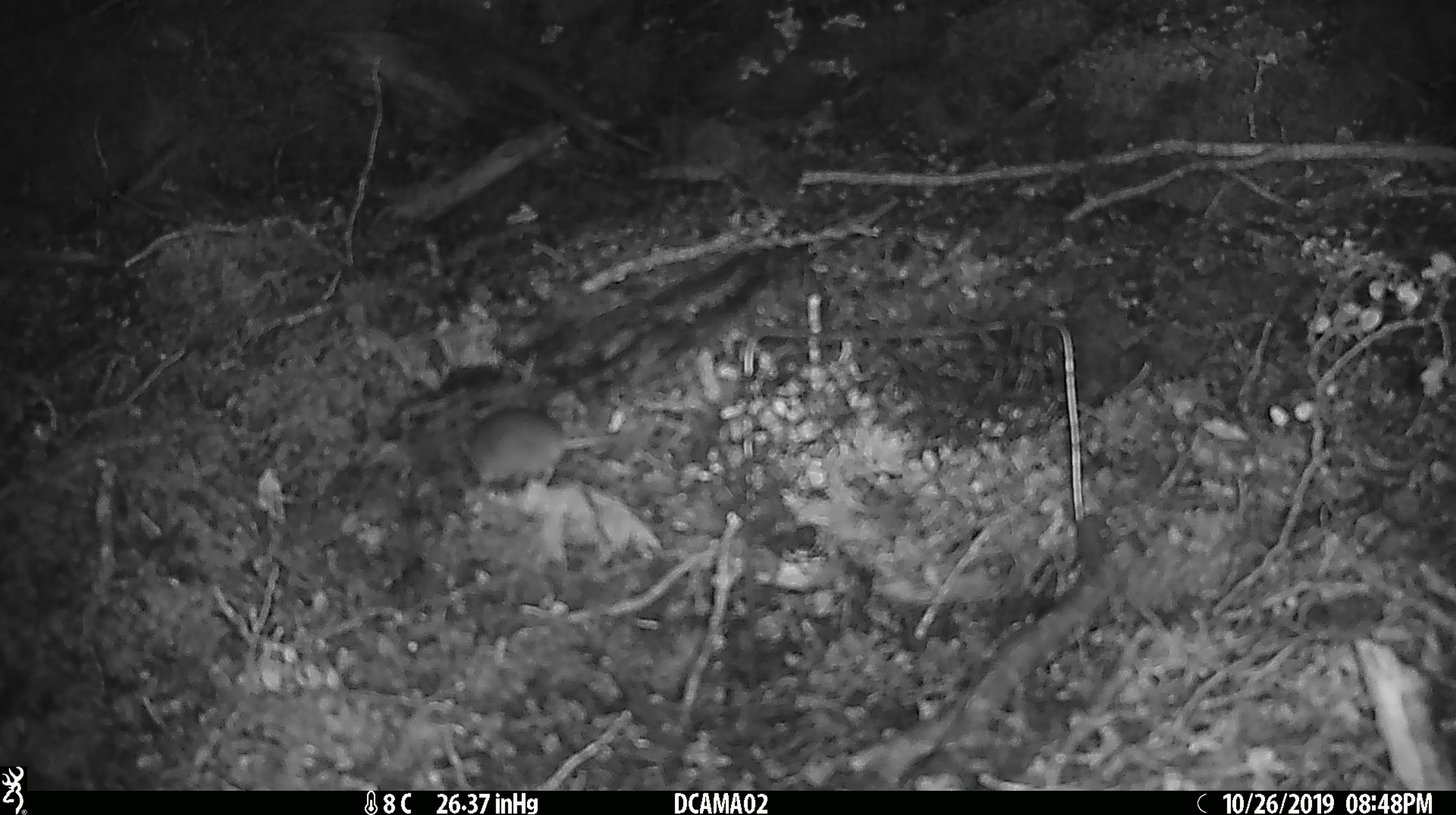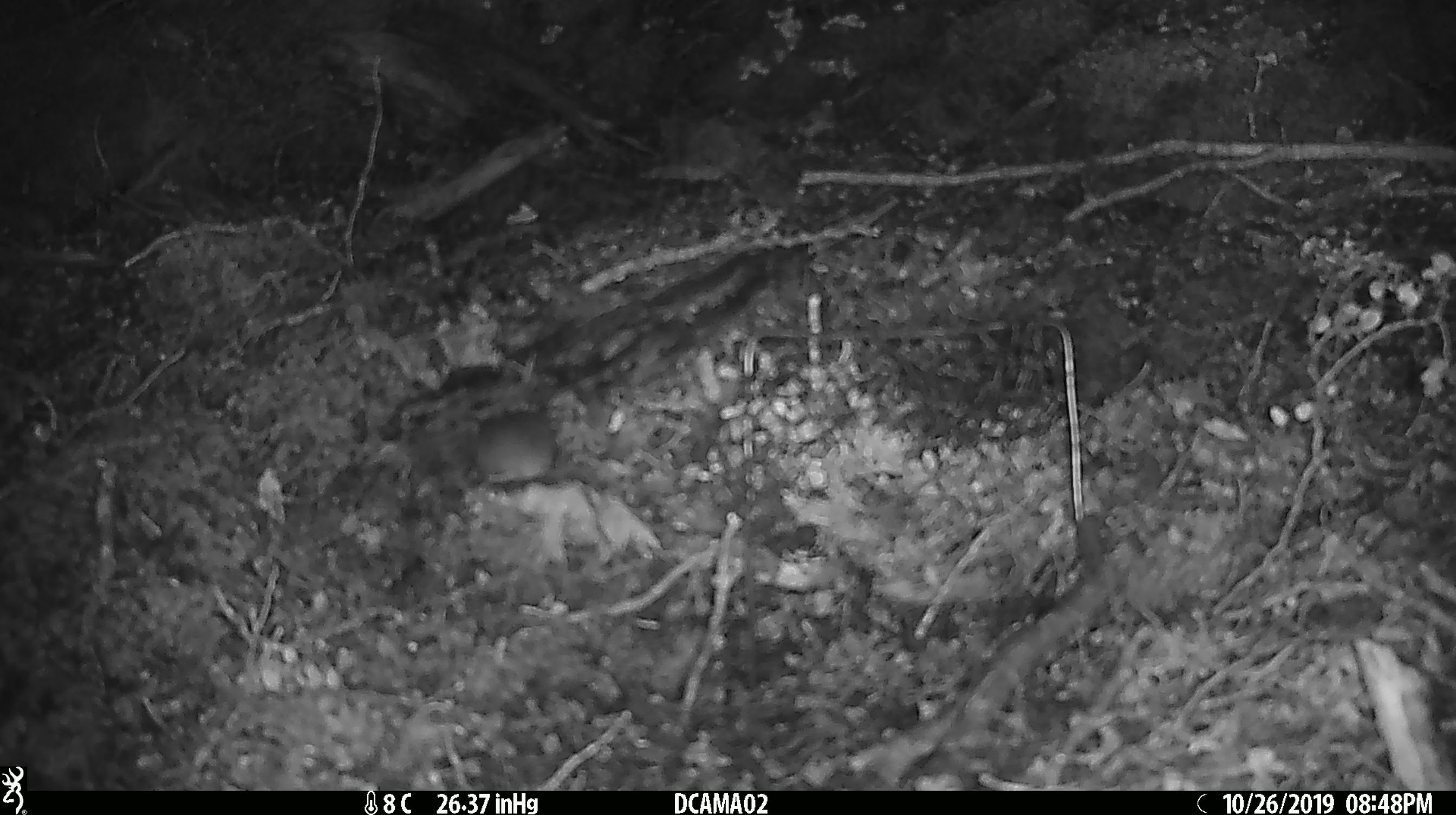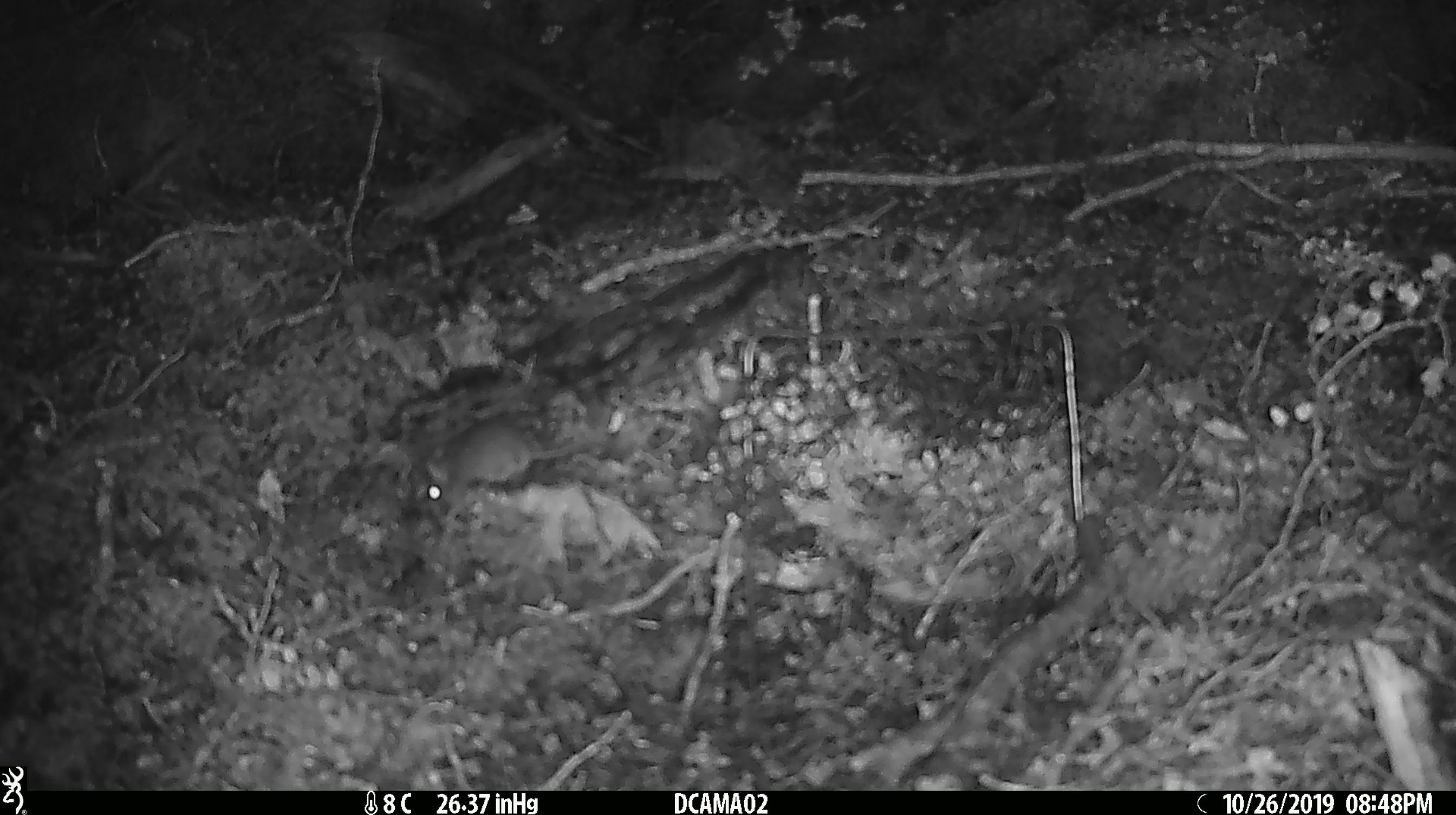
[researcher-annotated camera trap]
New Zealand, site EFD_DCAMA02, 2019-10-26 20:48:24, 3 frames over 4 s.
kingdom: Animalia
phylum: Chordata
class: Mammalia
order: Rodentia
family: Muridae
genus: Mus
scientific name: Mus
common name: mouse